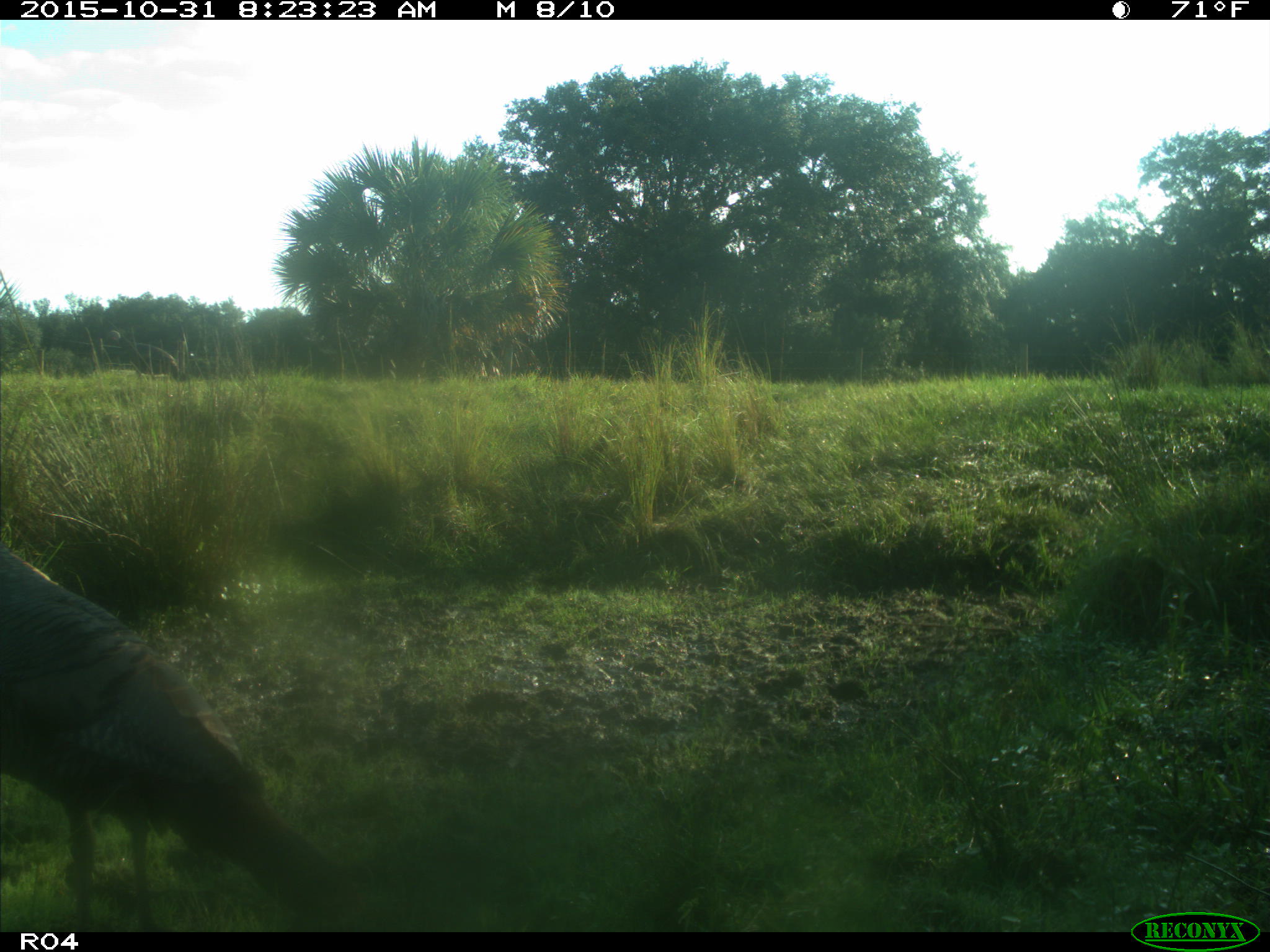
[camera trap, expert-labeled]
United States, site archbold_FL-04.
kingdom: Animalia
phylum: Chordata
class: Aves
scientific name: Aves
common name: birds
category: unidentified bird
Unidentified bird (birds) (Aves).